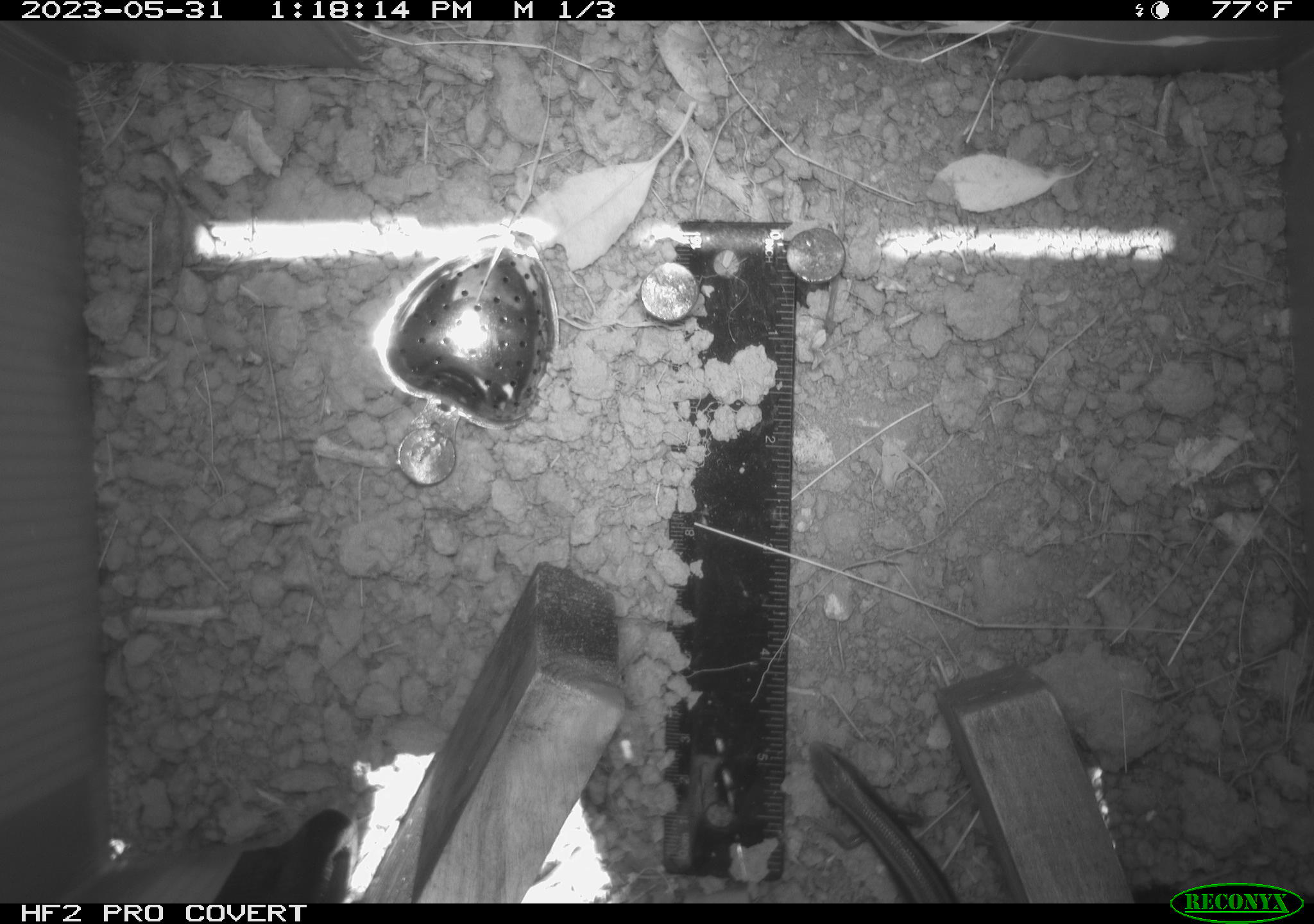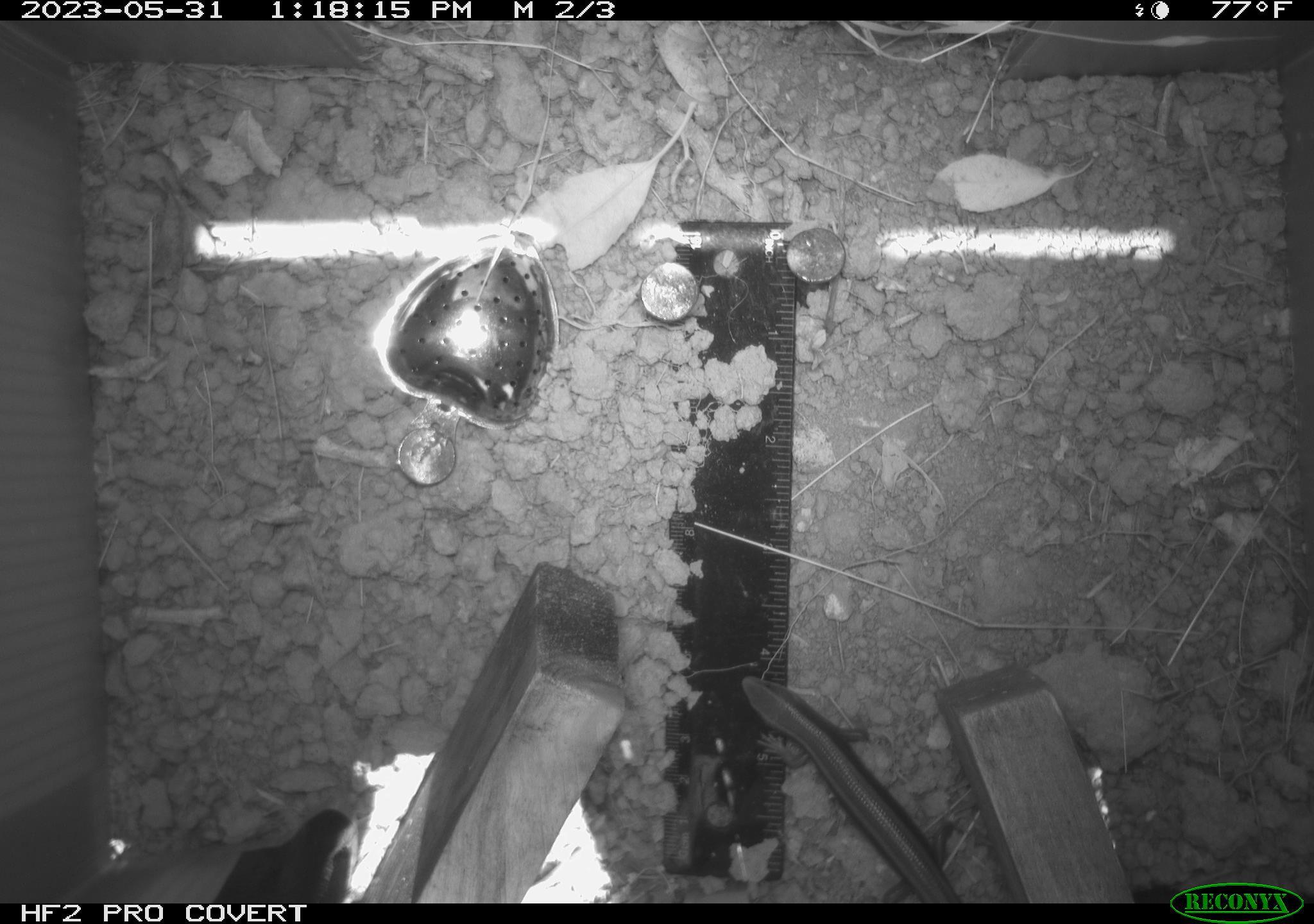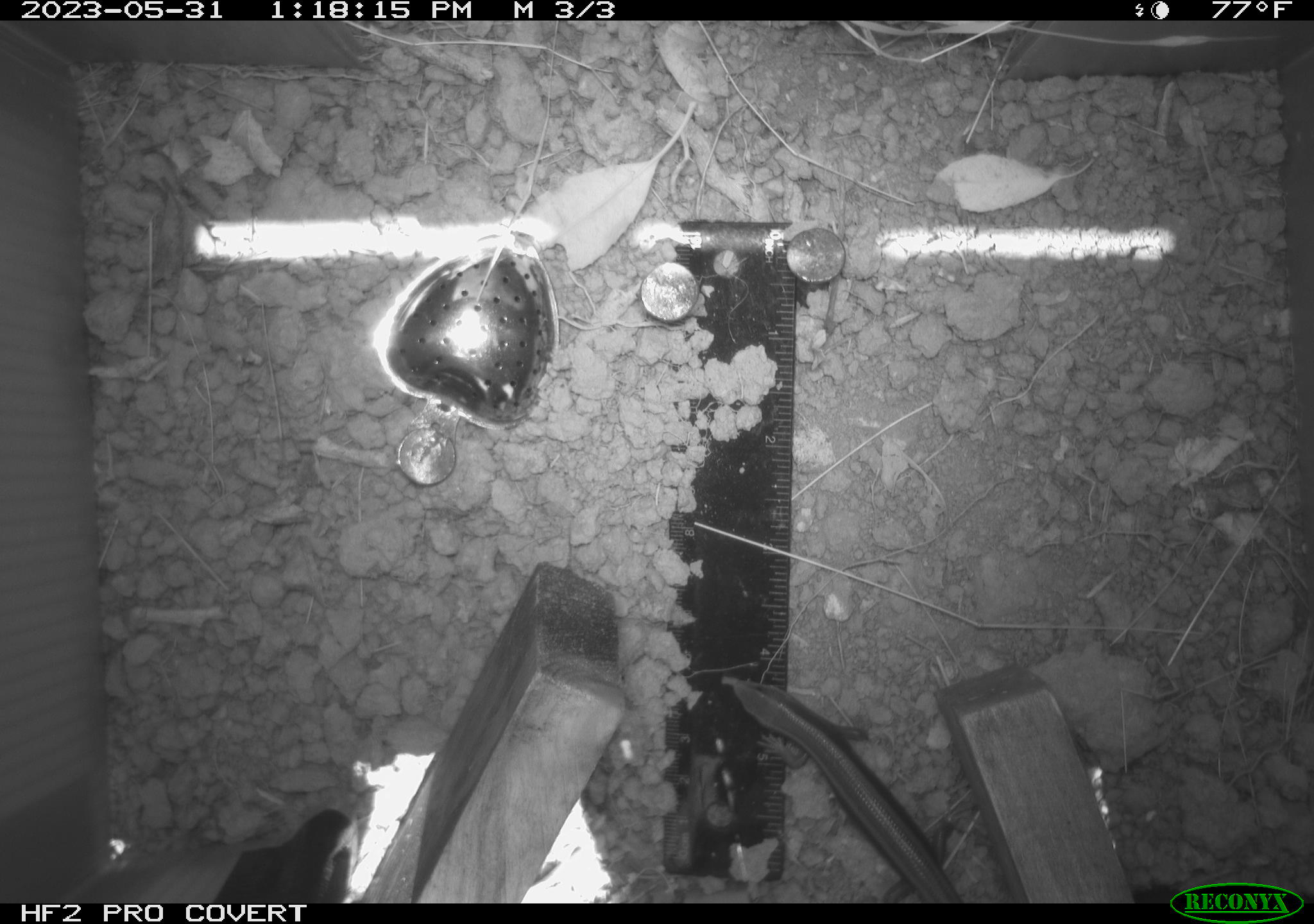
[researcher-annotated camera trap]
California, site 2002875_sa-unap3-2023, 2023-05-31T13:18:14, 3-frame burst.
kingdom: Animalia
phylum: Chordata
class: Reptilia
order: Squamata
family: Scincidae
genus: Plestiodon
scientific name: Plestiodon skiltonianus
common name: western skink